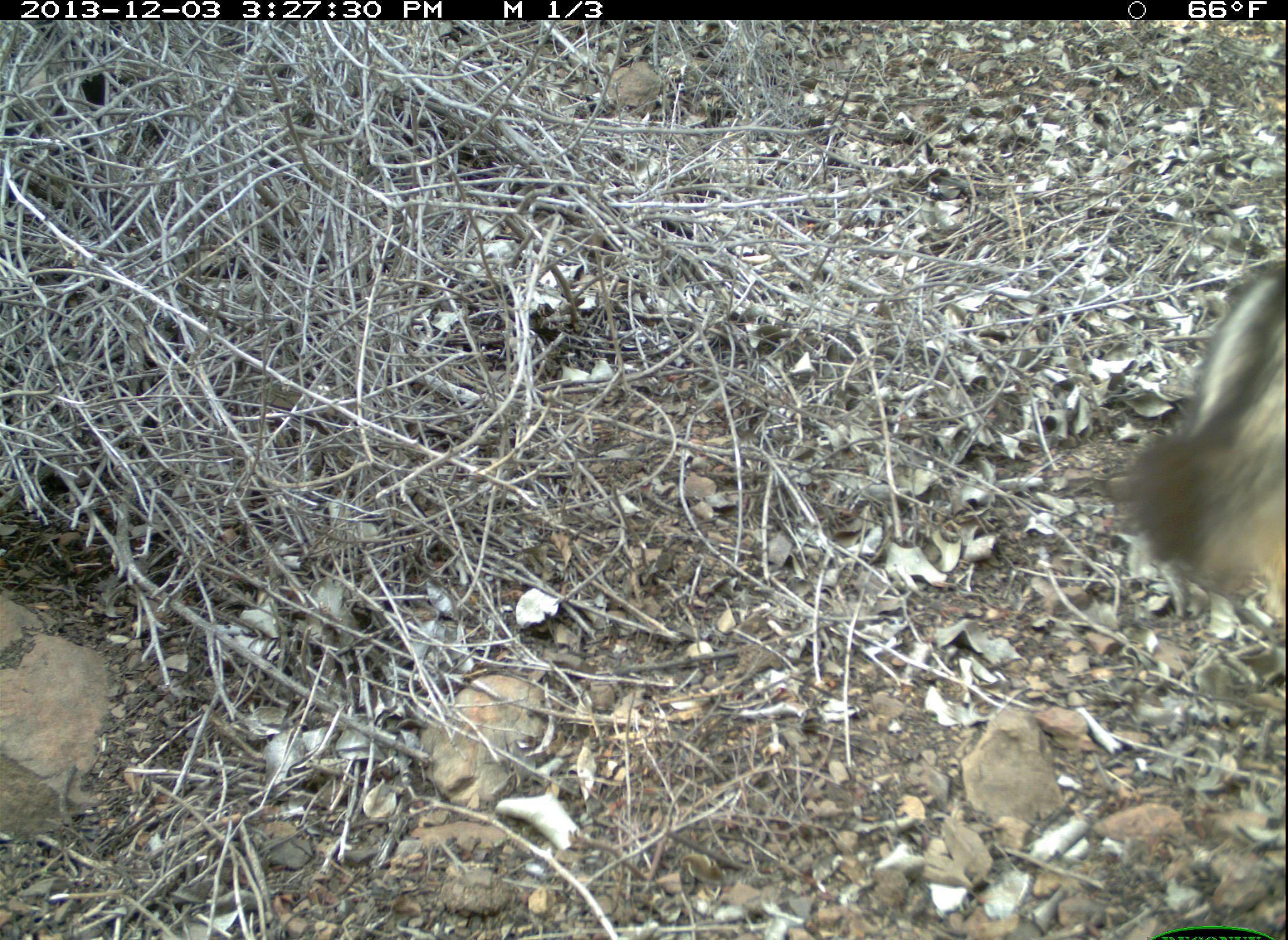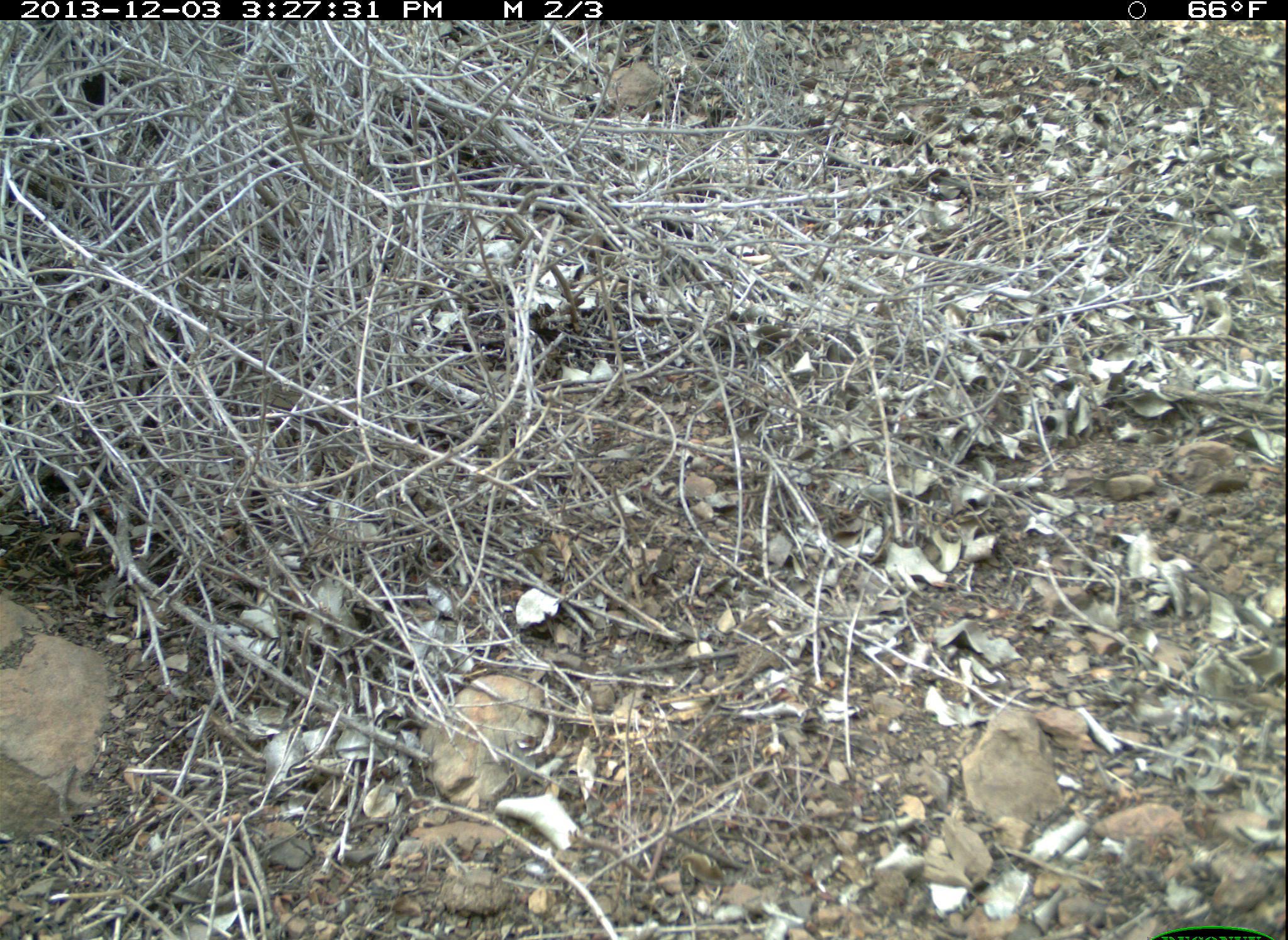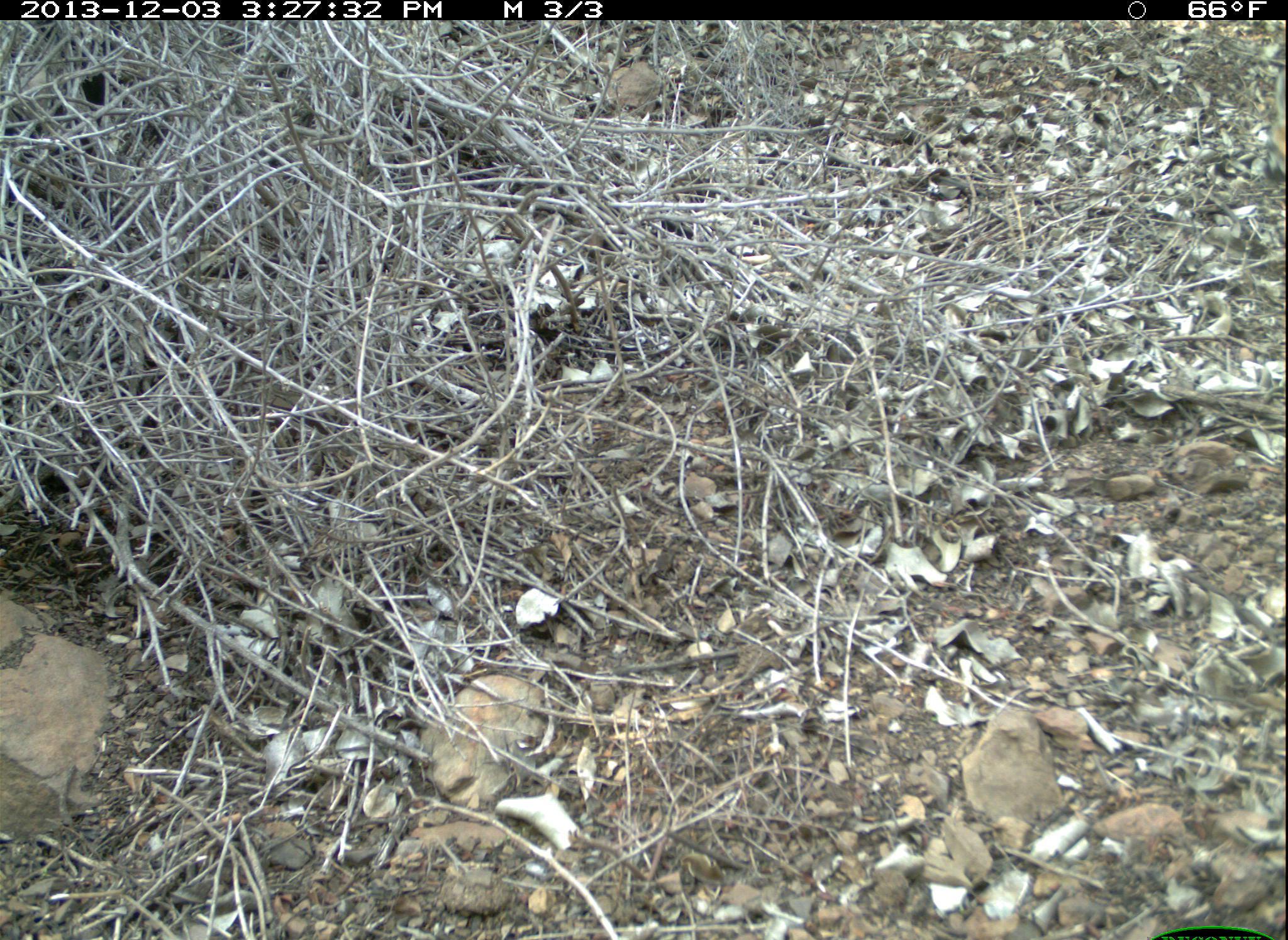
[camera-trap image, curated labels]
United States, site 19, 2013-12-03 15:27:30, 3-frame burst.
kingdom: Animalia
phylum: Chordata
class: Mammalia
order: Carnivora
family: Canidae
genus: Urocyon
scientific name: Urocyon cinereoargenteus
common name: gray fox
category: fox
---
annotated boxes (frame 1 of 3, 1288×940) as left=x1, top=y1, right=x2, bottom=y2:
fox: left=1107, top=258, right=1288, bottom=620